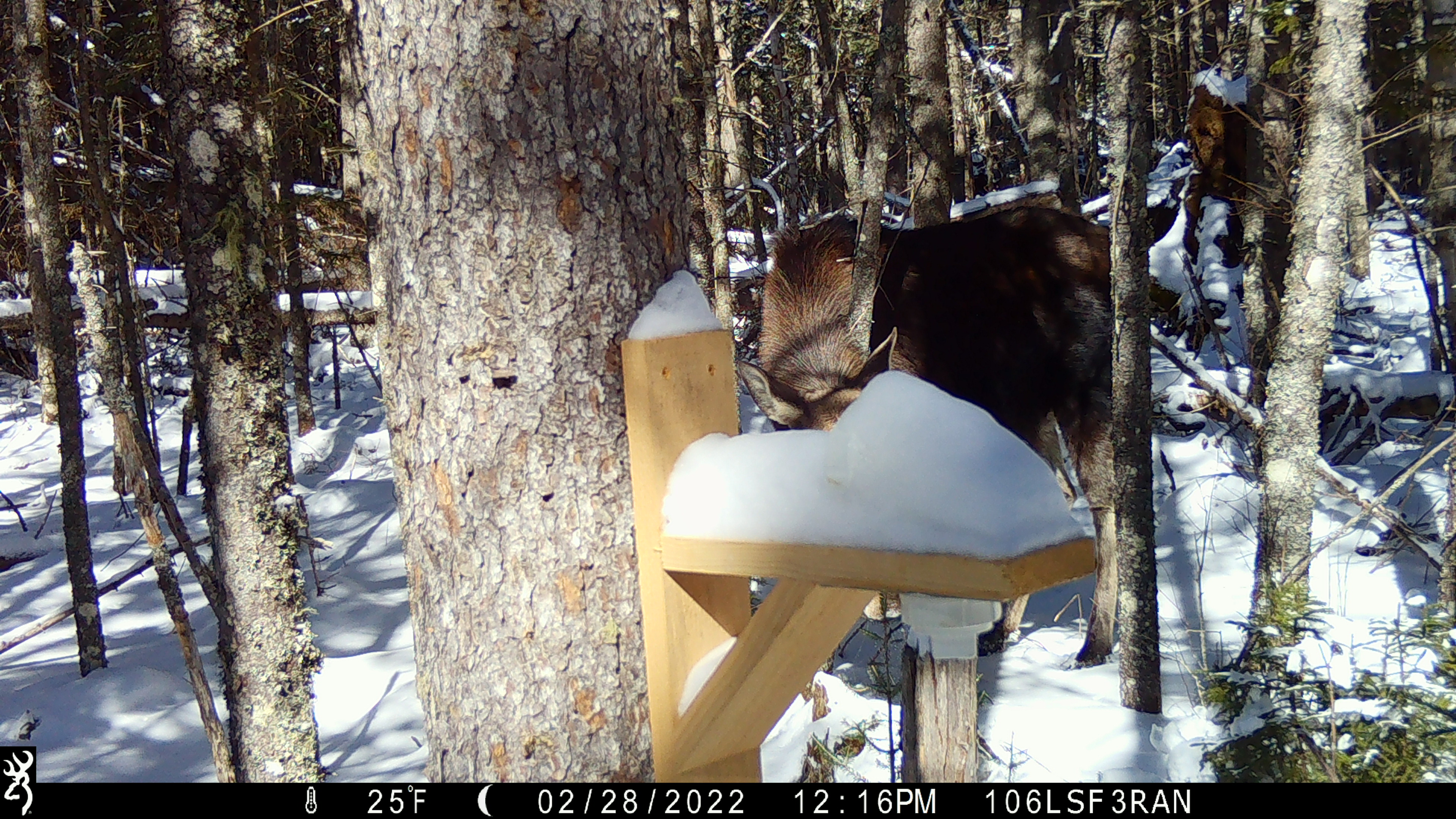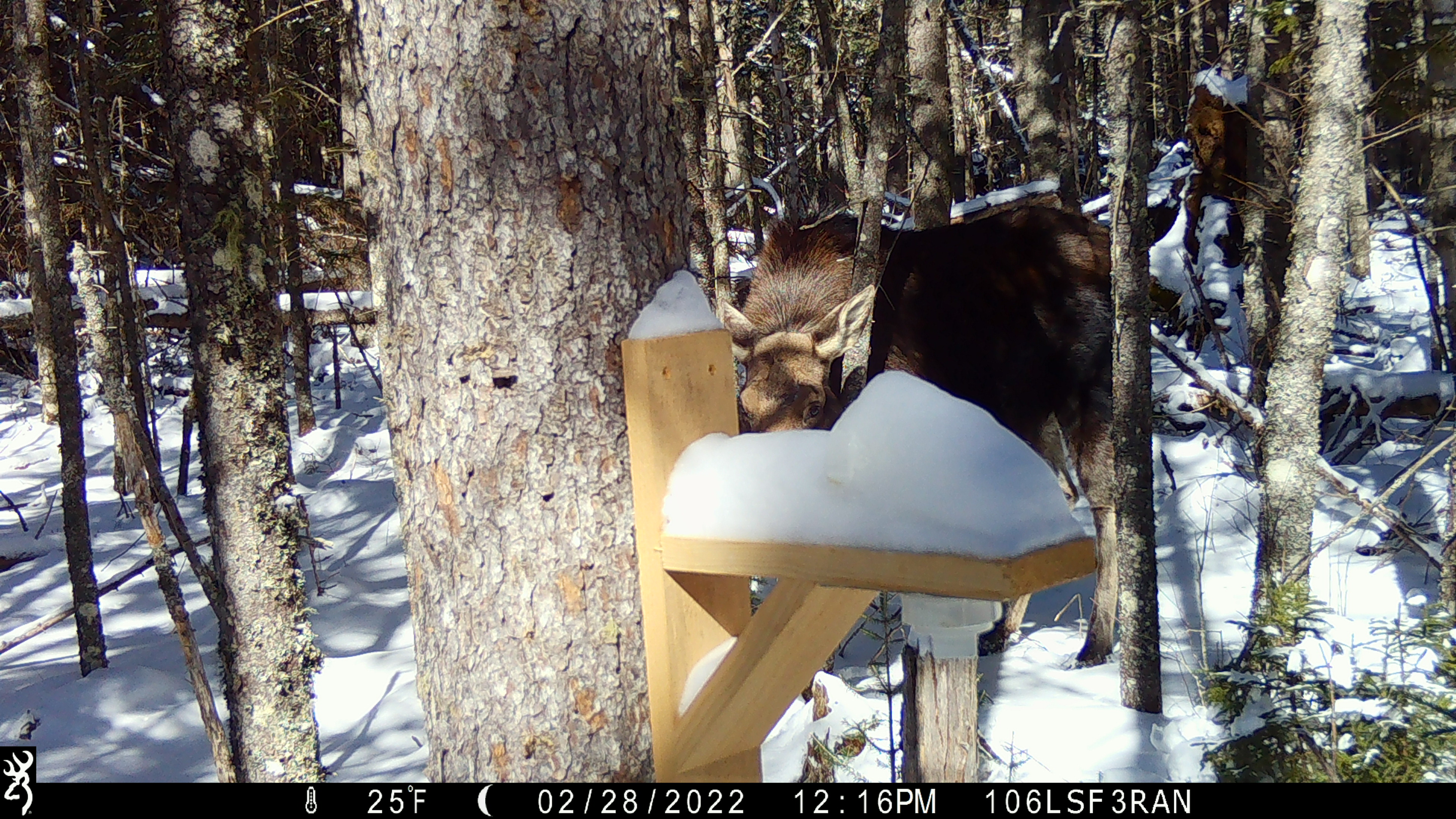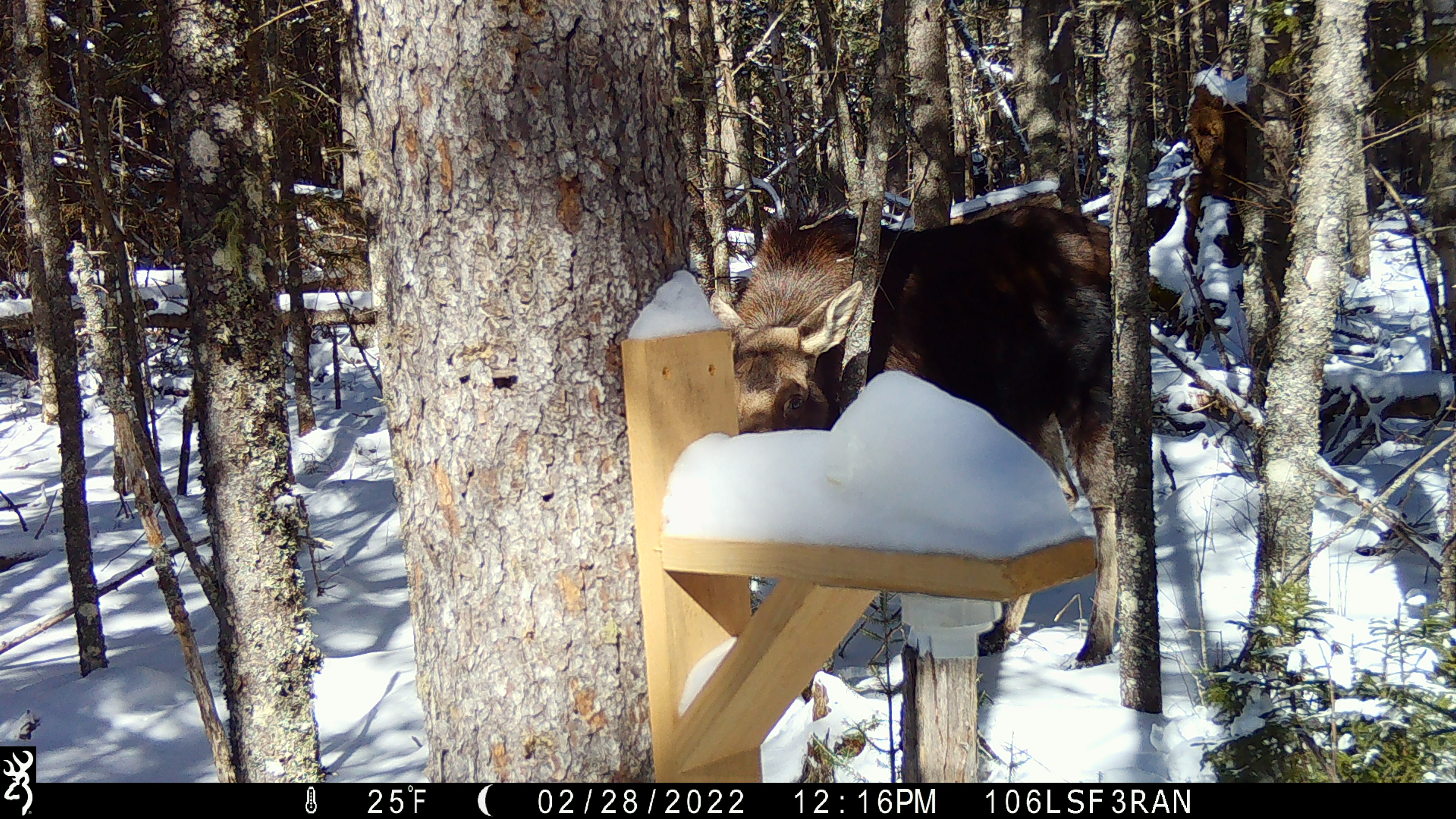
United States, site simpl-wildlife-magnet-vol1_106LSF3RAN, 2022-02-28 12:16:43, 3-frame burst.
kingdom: Animalia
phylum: Chordata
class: Mammalia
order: Artiodactyla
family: Cervidae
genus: Alces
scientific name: Alces alces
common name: moose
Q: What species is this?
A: Moose (Alces alces).